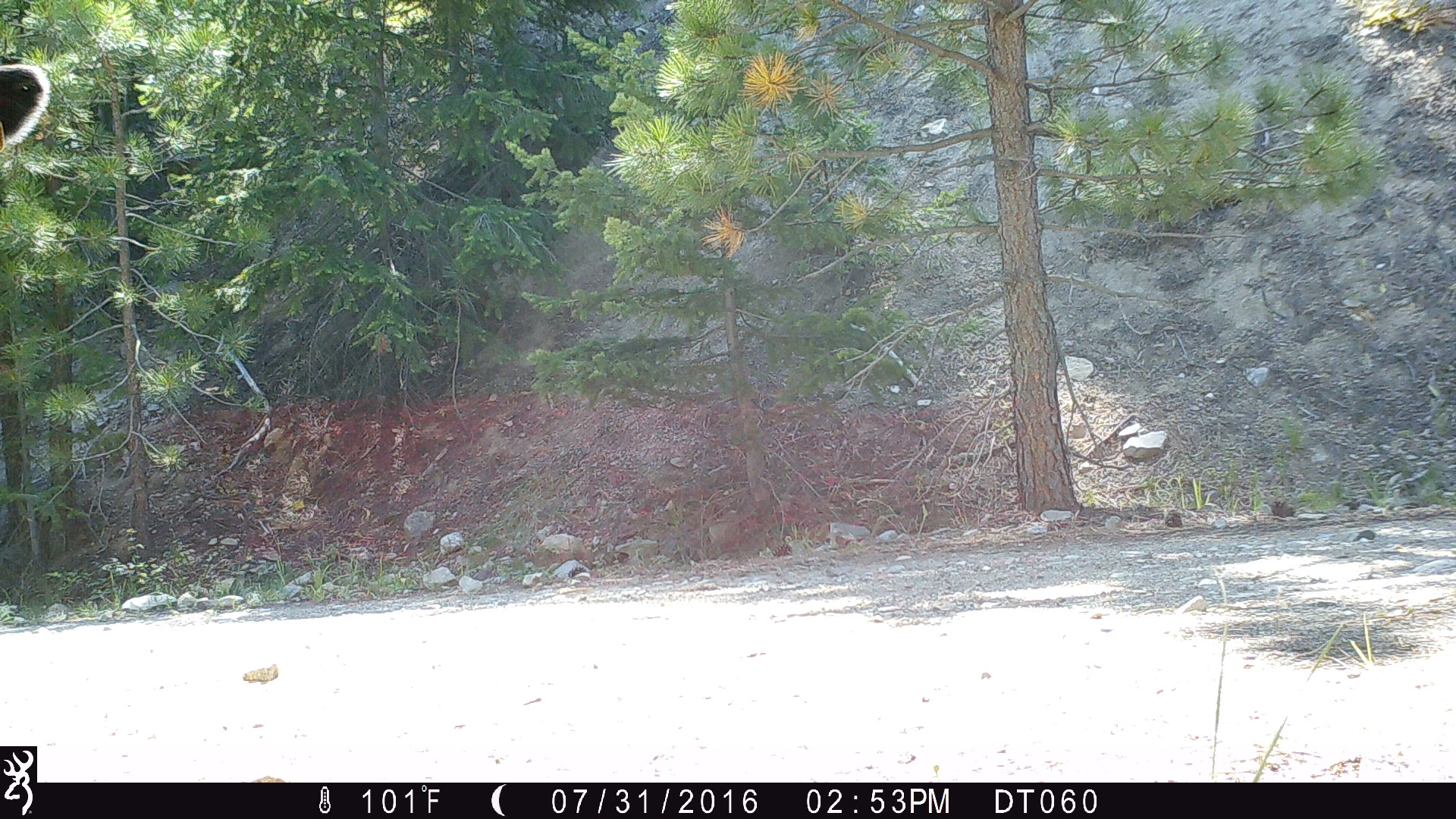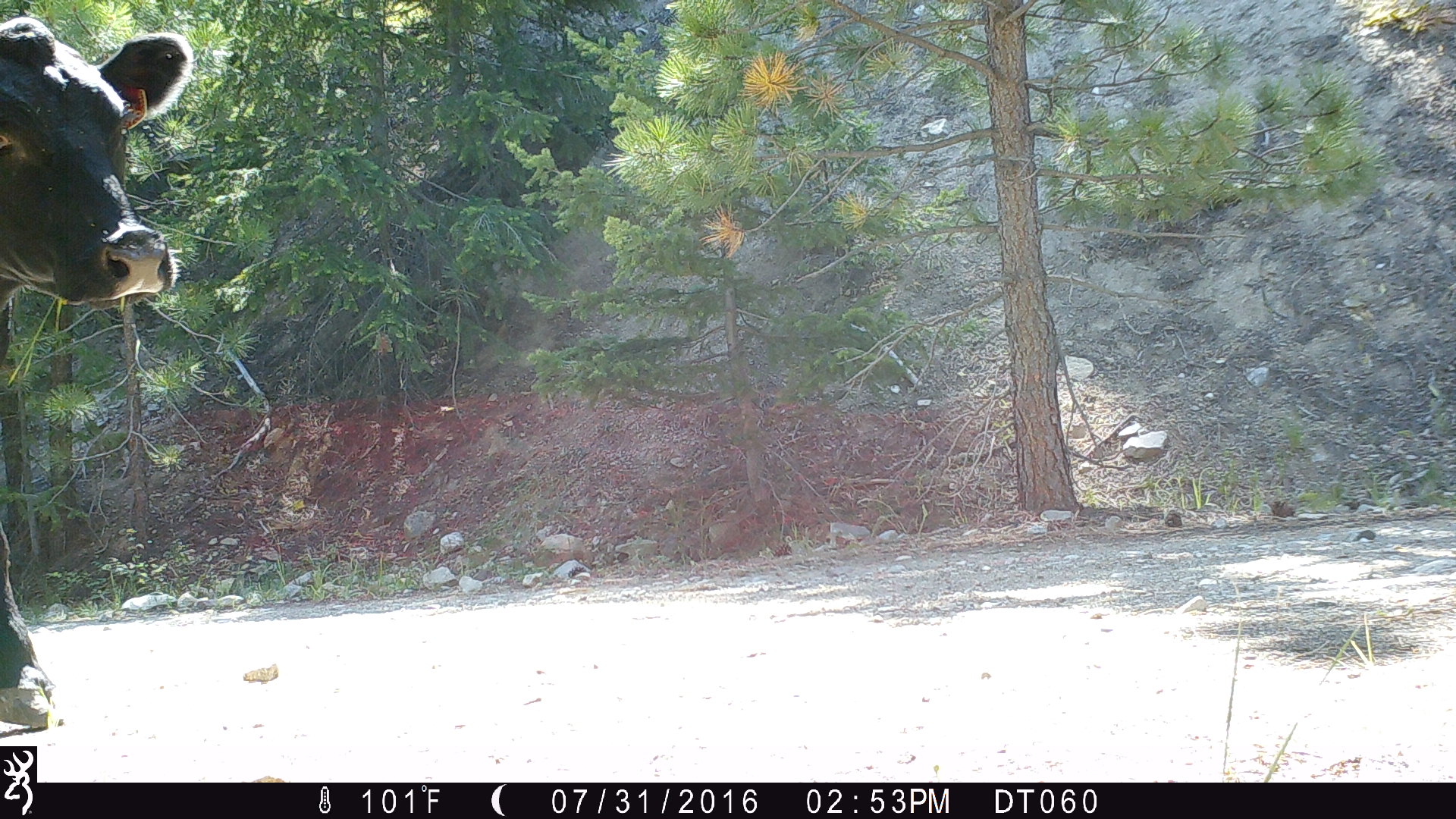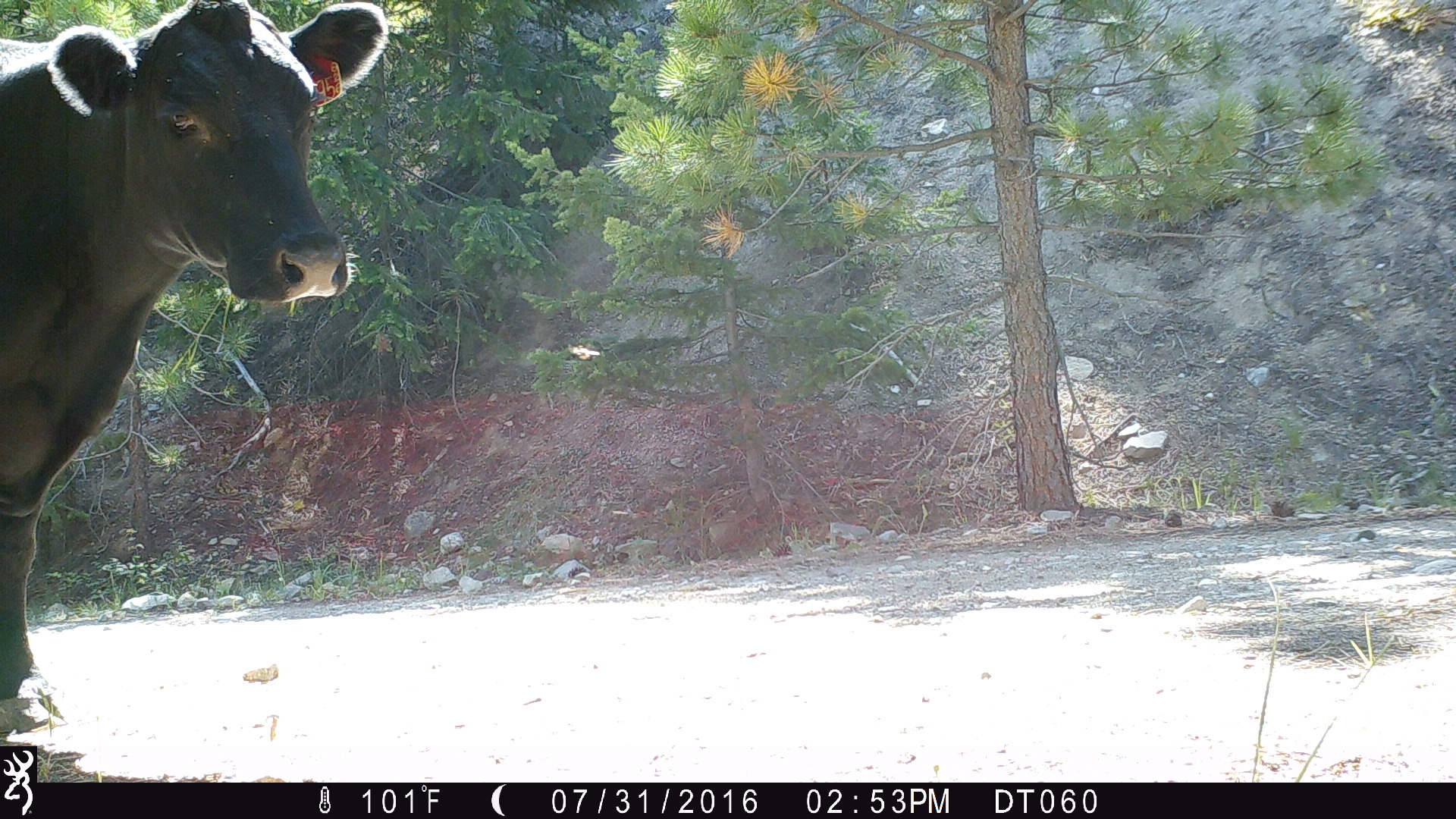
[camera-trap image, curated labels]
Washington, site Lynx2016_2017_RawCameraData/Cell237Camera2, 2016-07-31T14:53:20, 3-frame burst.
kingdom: Animalia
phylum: Chordata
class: Mammalia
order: Artiodactyla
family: Bovidae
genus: Bos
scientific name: Bos taurus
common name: domestic cattle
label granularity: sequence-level